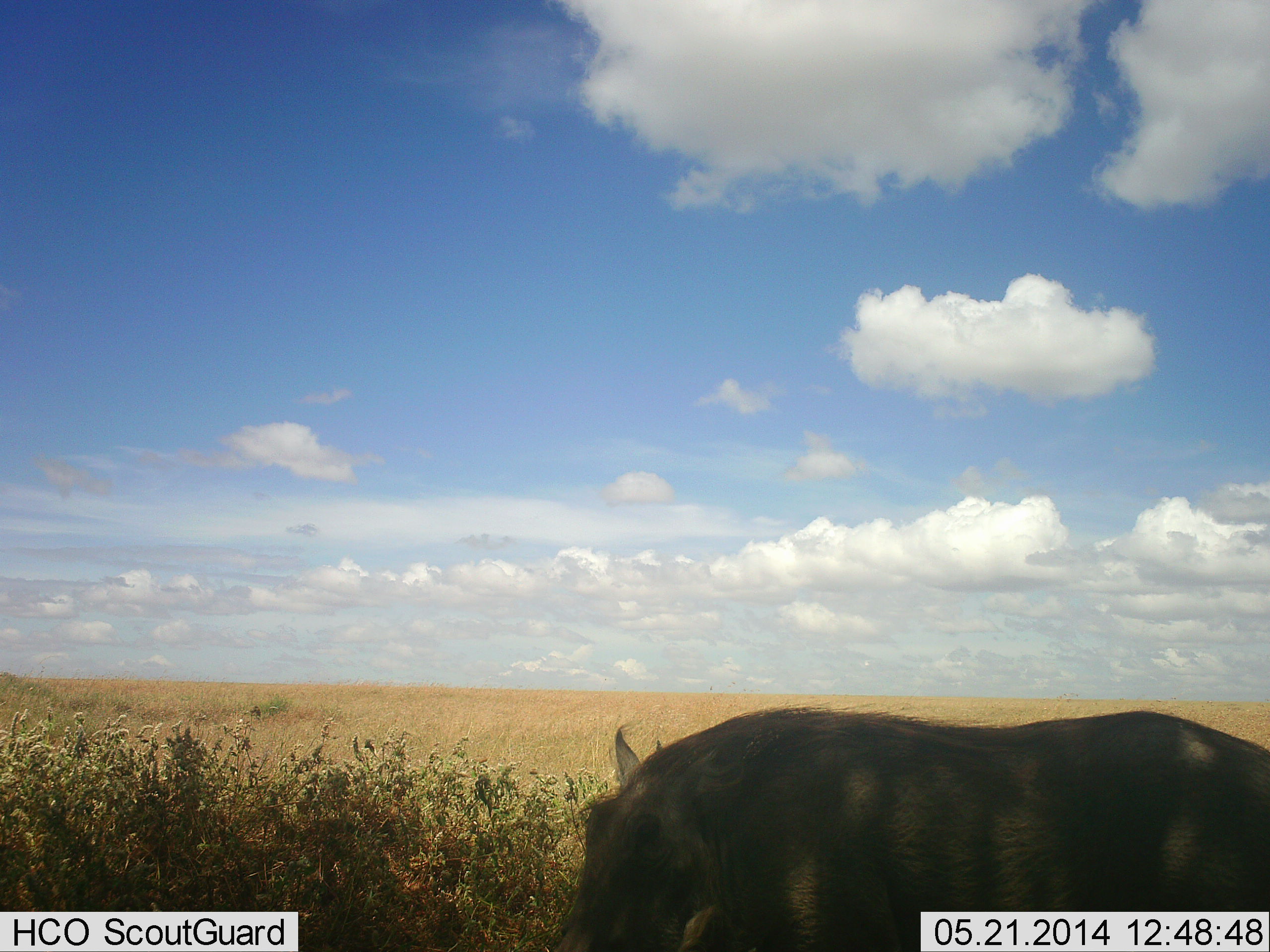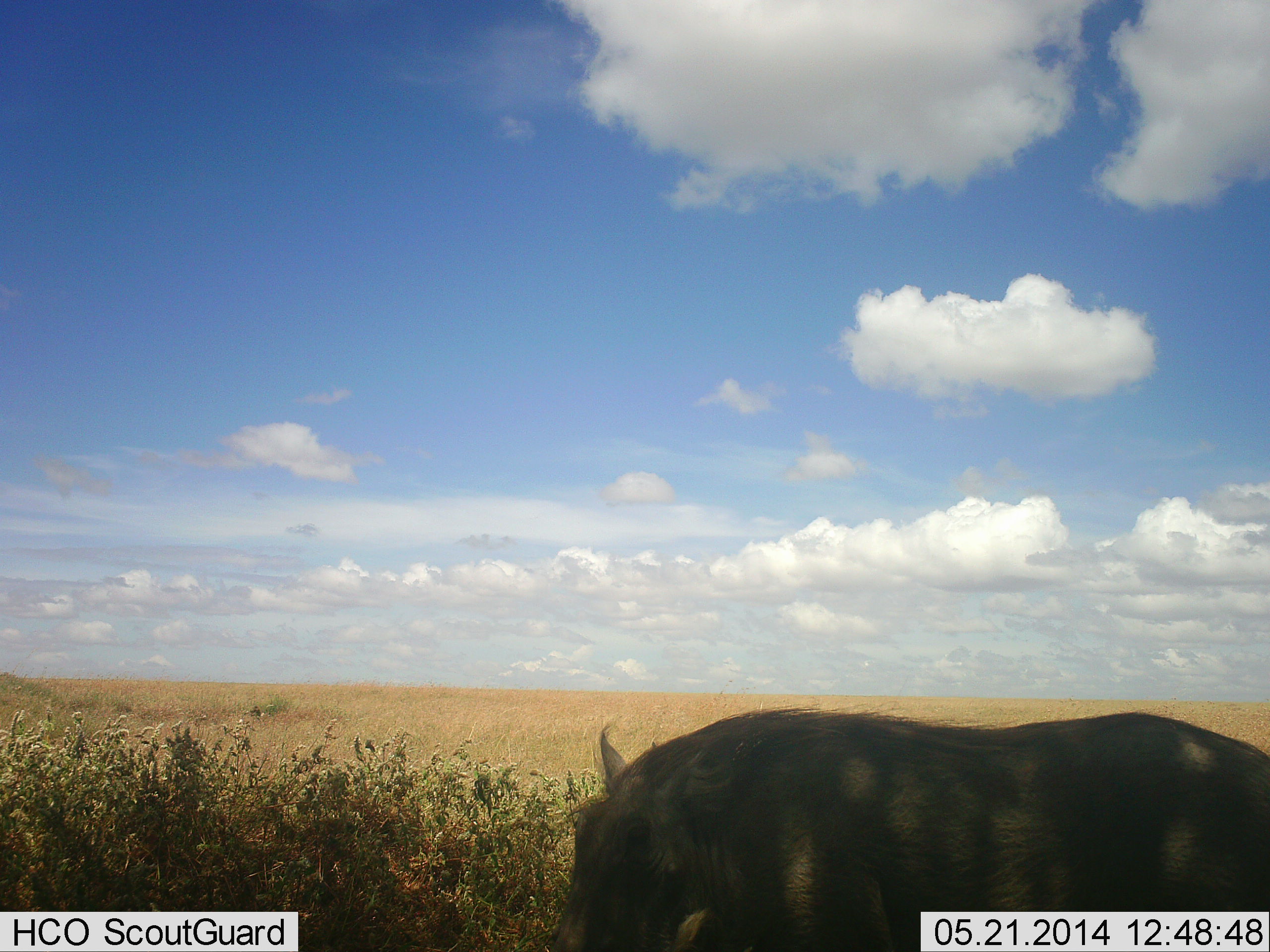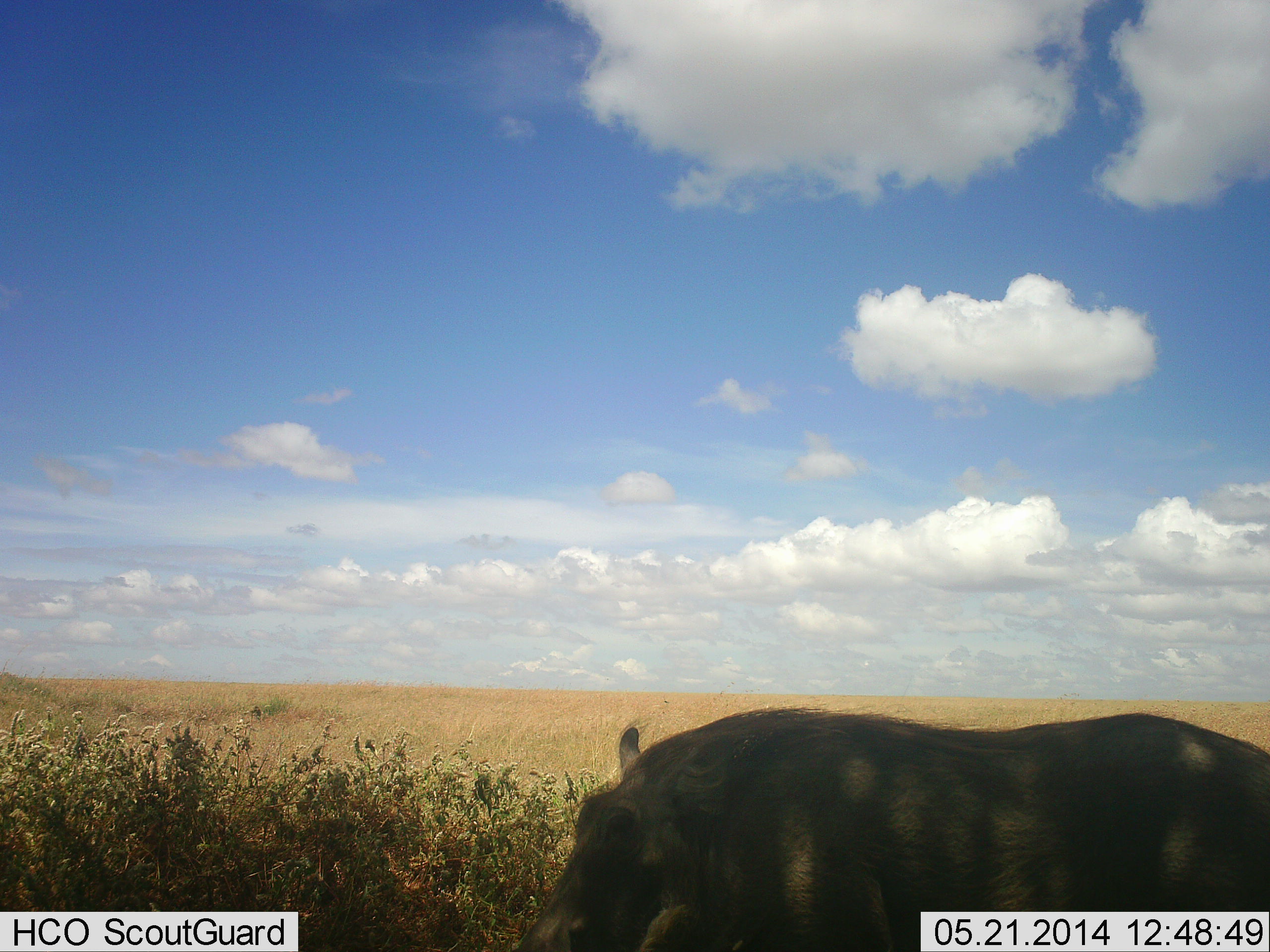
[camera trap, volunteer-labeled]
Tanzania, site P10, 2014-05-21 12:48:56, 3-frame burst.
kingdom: Animalia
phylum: Chordata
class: Mammalia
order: Artiodactyla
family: Suidae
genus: Phacochoerus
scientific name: Phacochoerus africanus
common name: warthog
Warthog (Phacochoerus africanus), count 1. Behavior (volunteer vote fractions): standing 80%, resting 10%, moving 10%, interacting 0%. Young present (vote fraction): 0%. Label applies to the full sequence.